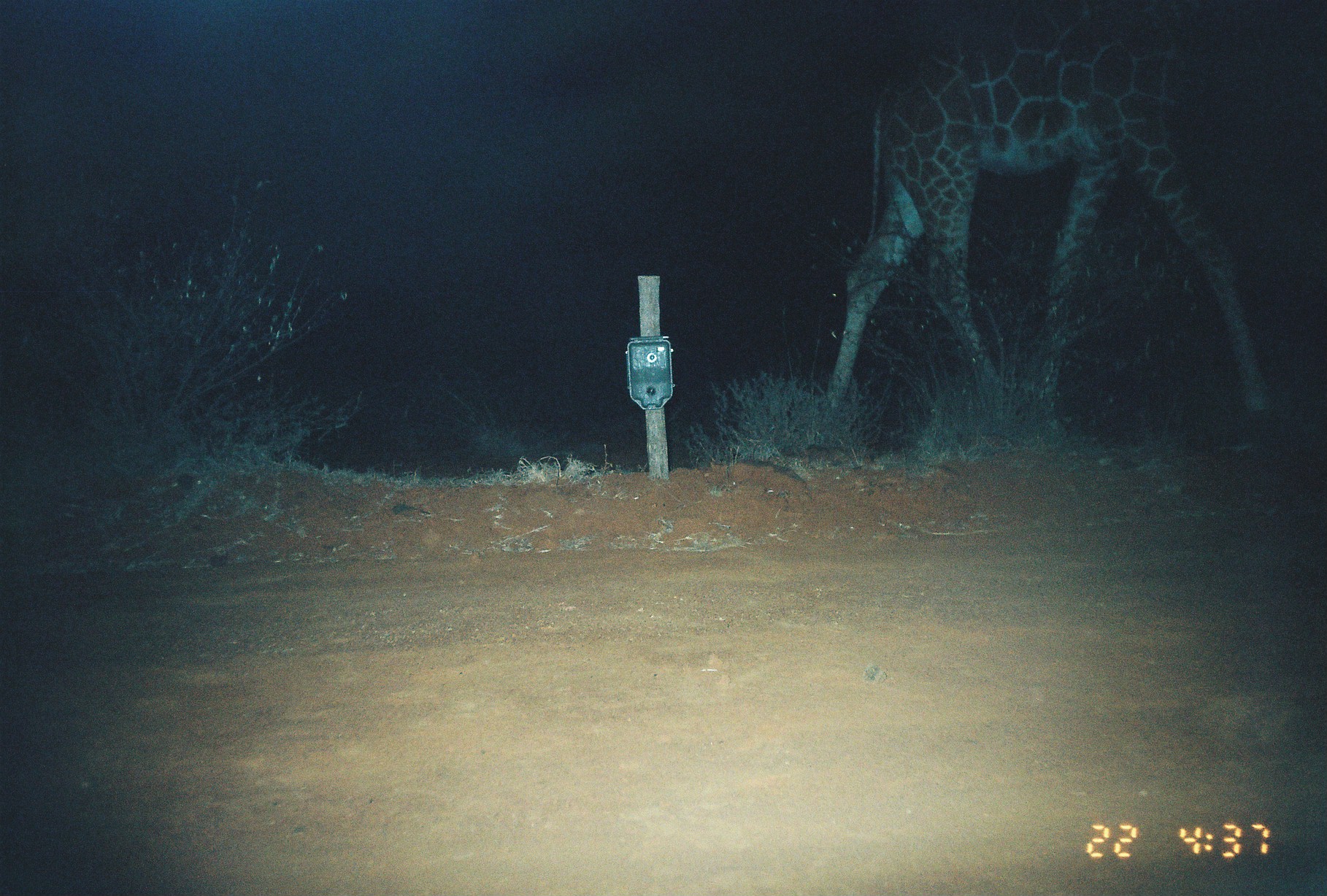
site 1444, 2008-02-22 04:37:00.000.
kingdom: Animalia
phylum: Chordata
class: Mammalia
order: Artiodactyla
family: Giraffidae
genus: Giraffa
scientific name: Giraffa camelopardalis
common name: giraffe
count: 1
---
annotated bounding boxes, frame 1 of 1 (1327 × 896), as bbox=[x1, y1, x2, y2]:
giraffa camelopardalis: bbox=[822, 0, 1274, 418]